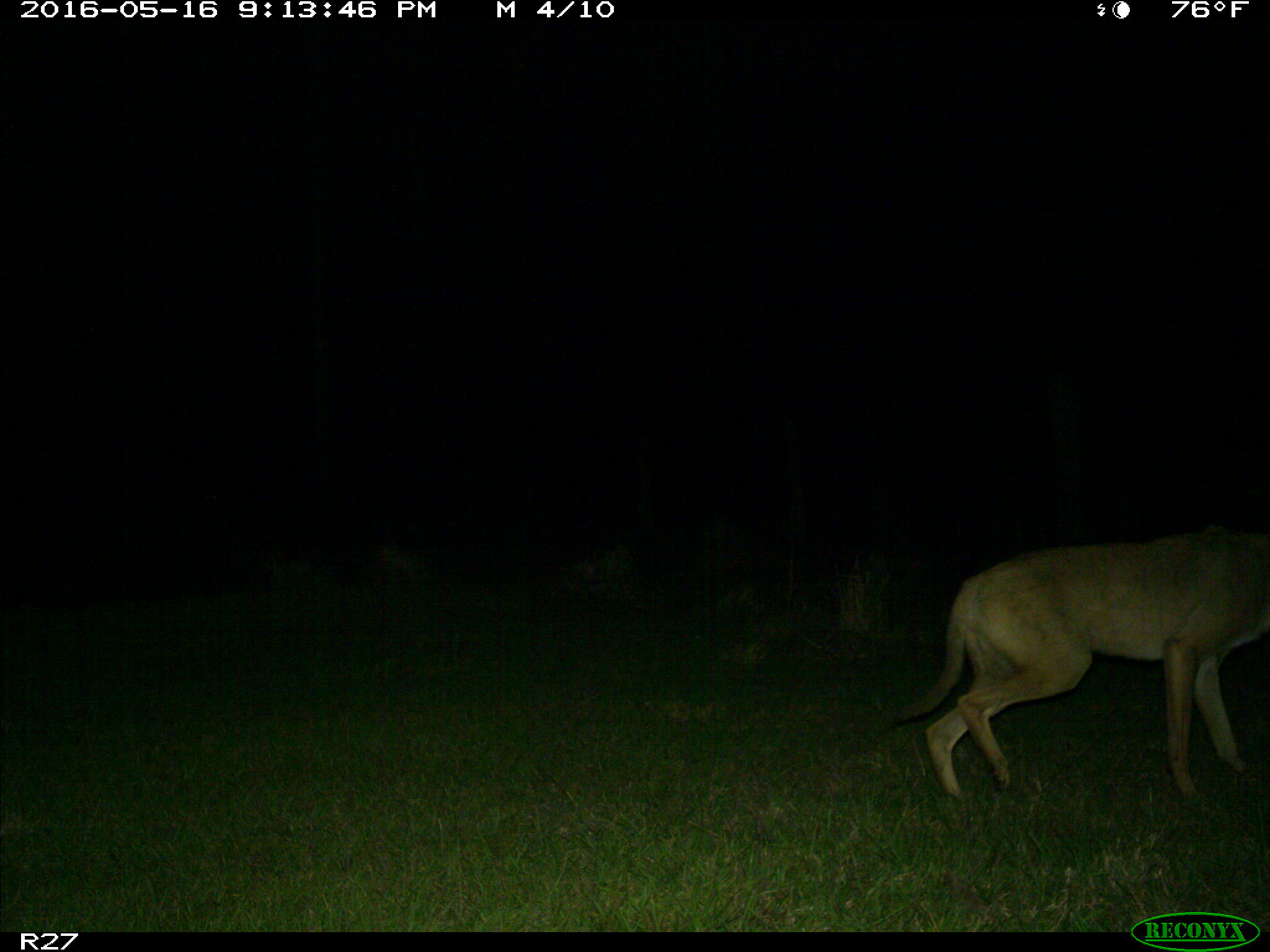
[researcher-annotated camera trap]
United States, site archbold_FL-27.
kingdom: Animalia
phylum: Chordata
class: Mammalia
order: Carnivora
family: Canidae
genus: Canis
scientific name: Canis latrans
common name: coyote